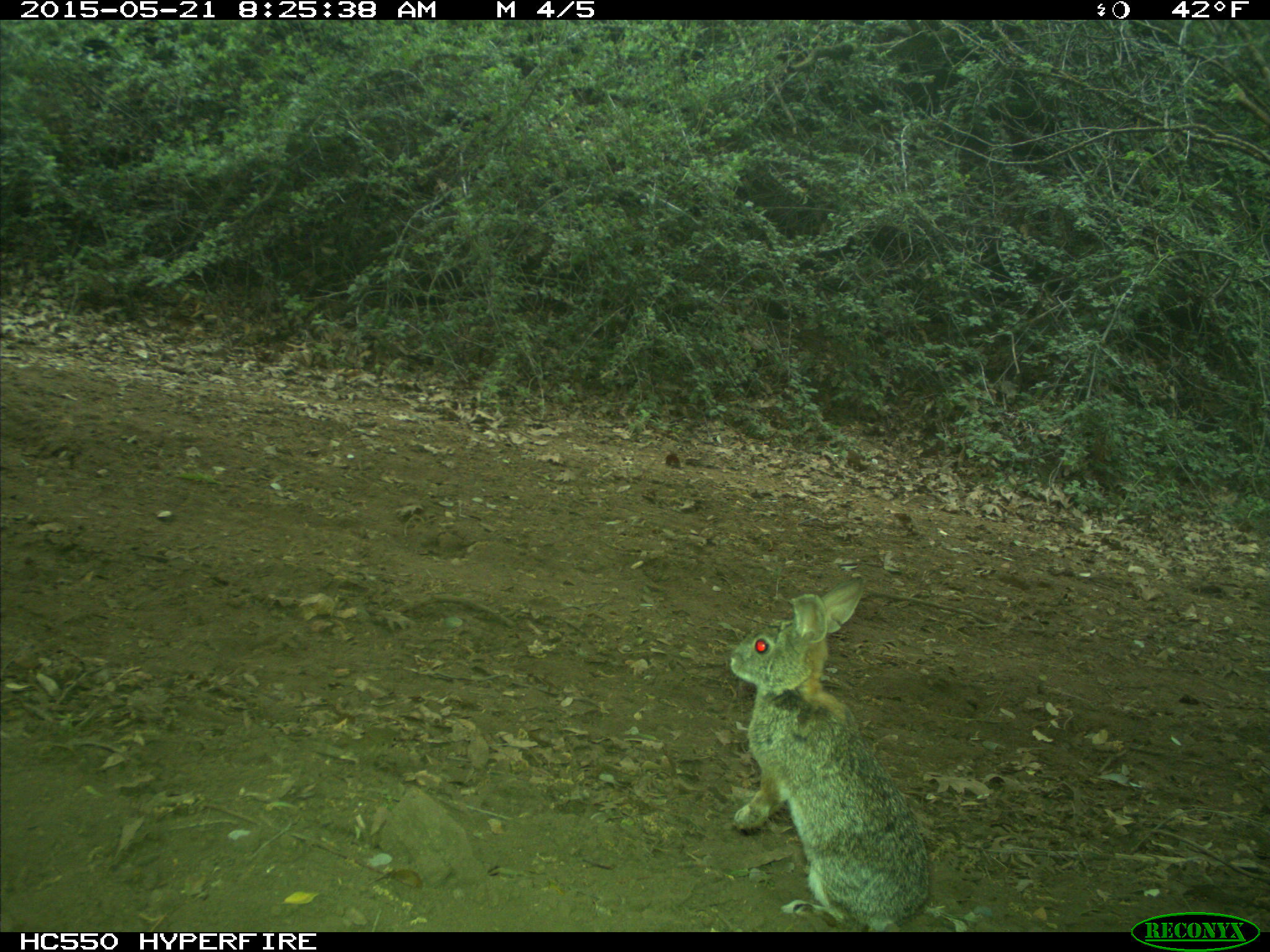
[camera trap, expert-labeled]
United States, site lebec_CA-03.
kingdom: Animalia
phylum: Chordata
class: Mammalia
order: Lagomorpha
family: Leporidae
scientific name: Leporidae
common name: rabbits and hares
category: unidentified rabbit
Unidentified rabbit (rabbits and hares) (Leporidae).